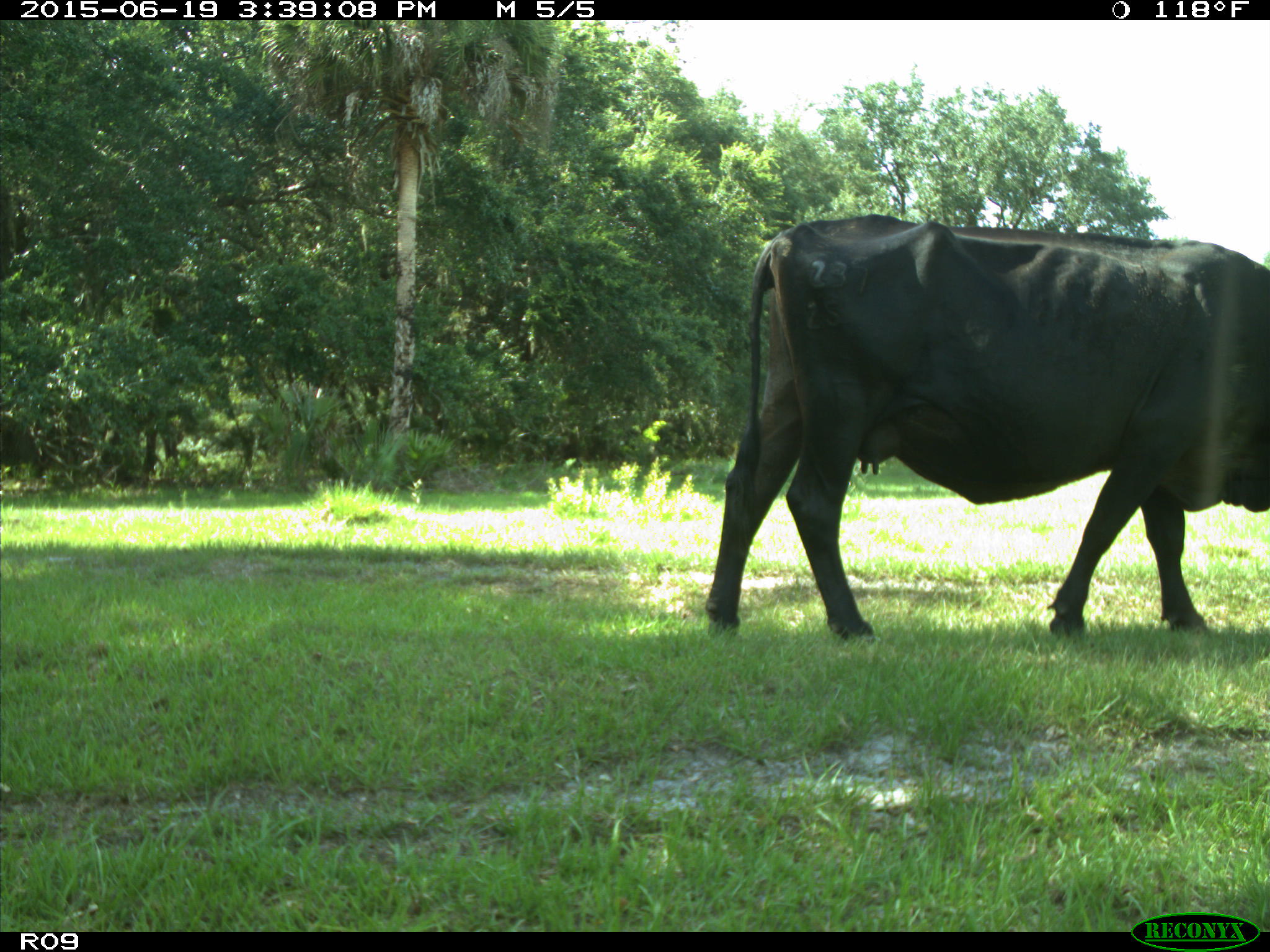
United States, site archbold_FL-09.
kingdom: Animalia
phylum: Chordata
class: Mammalia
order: Artiodactyla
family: Bovidae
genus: Bos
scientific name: Bos taurus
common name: domestic cow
Bos taurus (domestic cow).